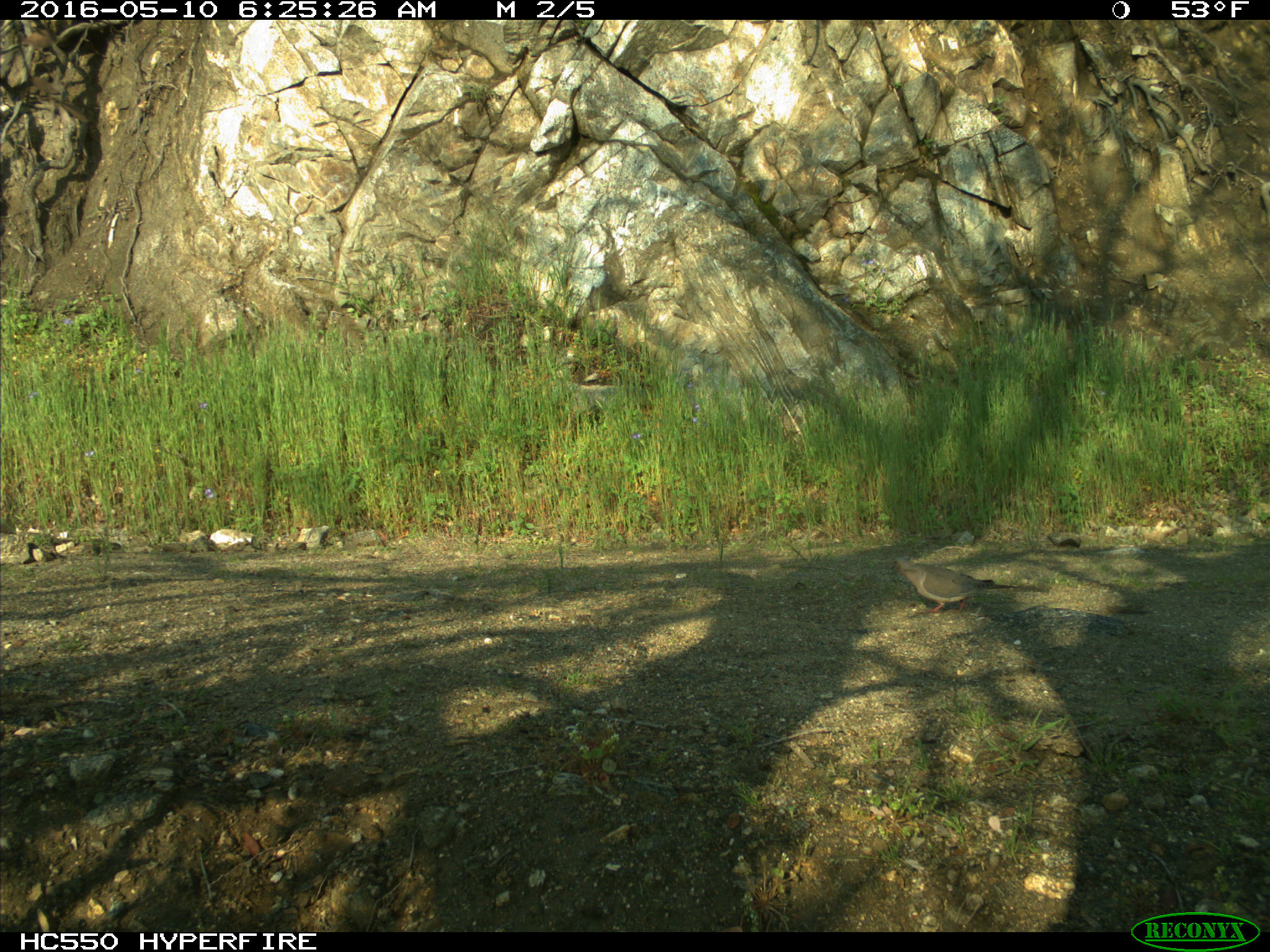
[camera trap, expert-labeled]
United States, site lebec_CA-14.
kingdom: Animalia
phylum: Chordata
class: Aves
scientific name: Aves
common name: birds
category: unidentified bird